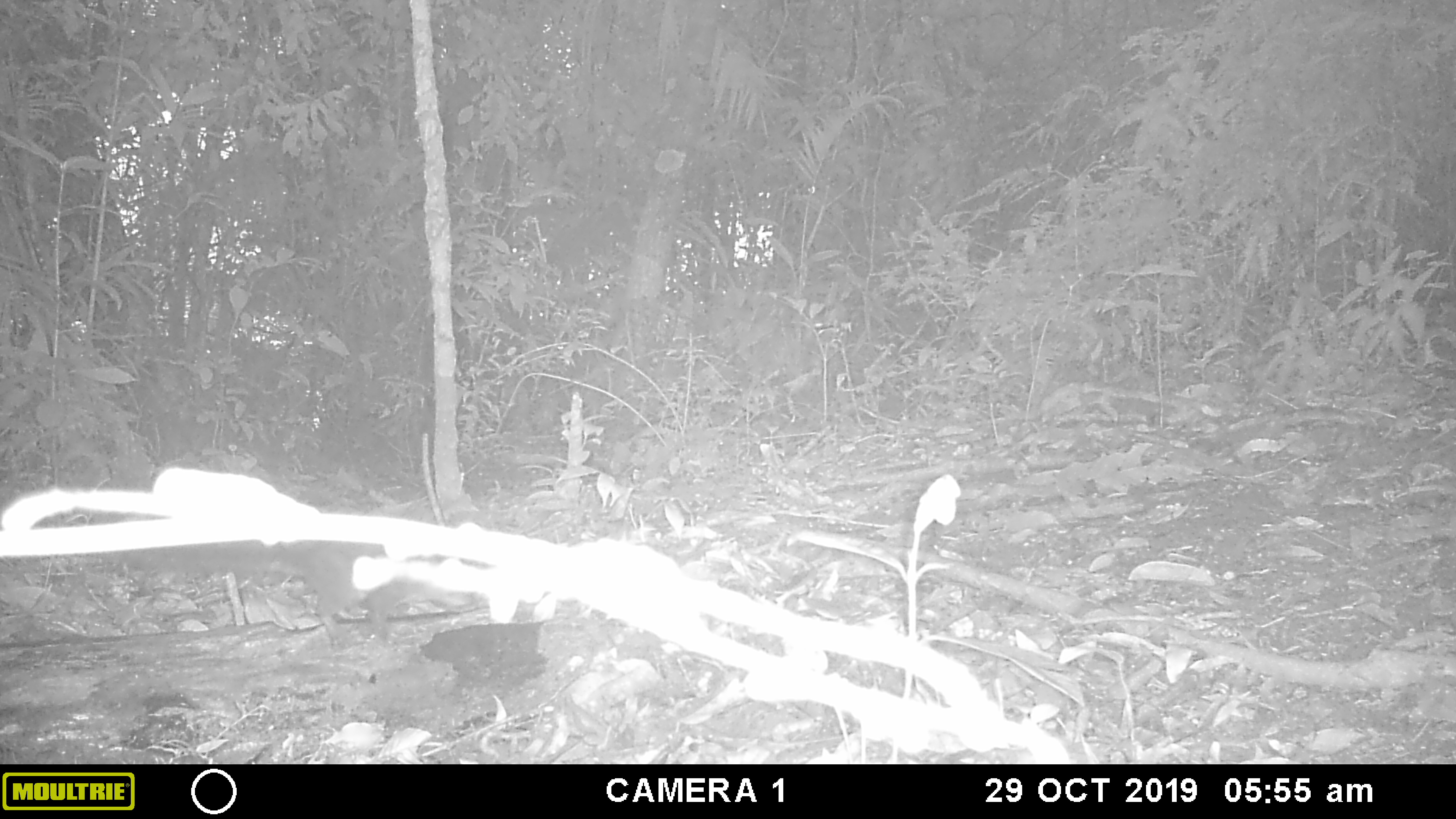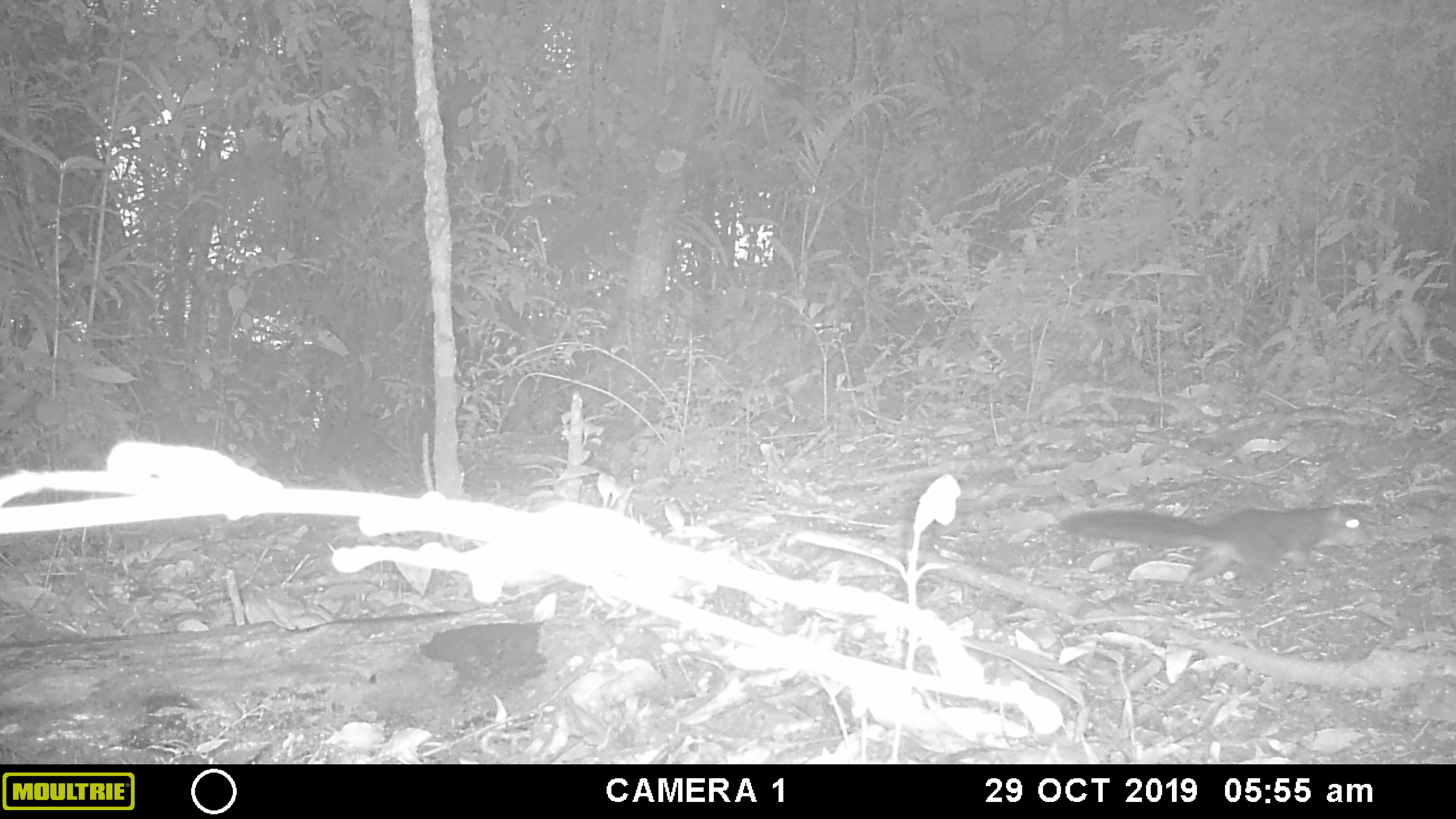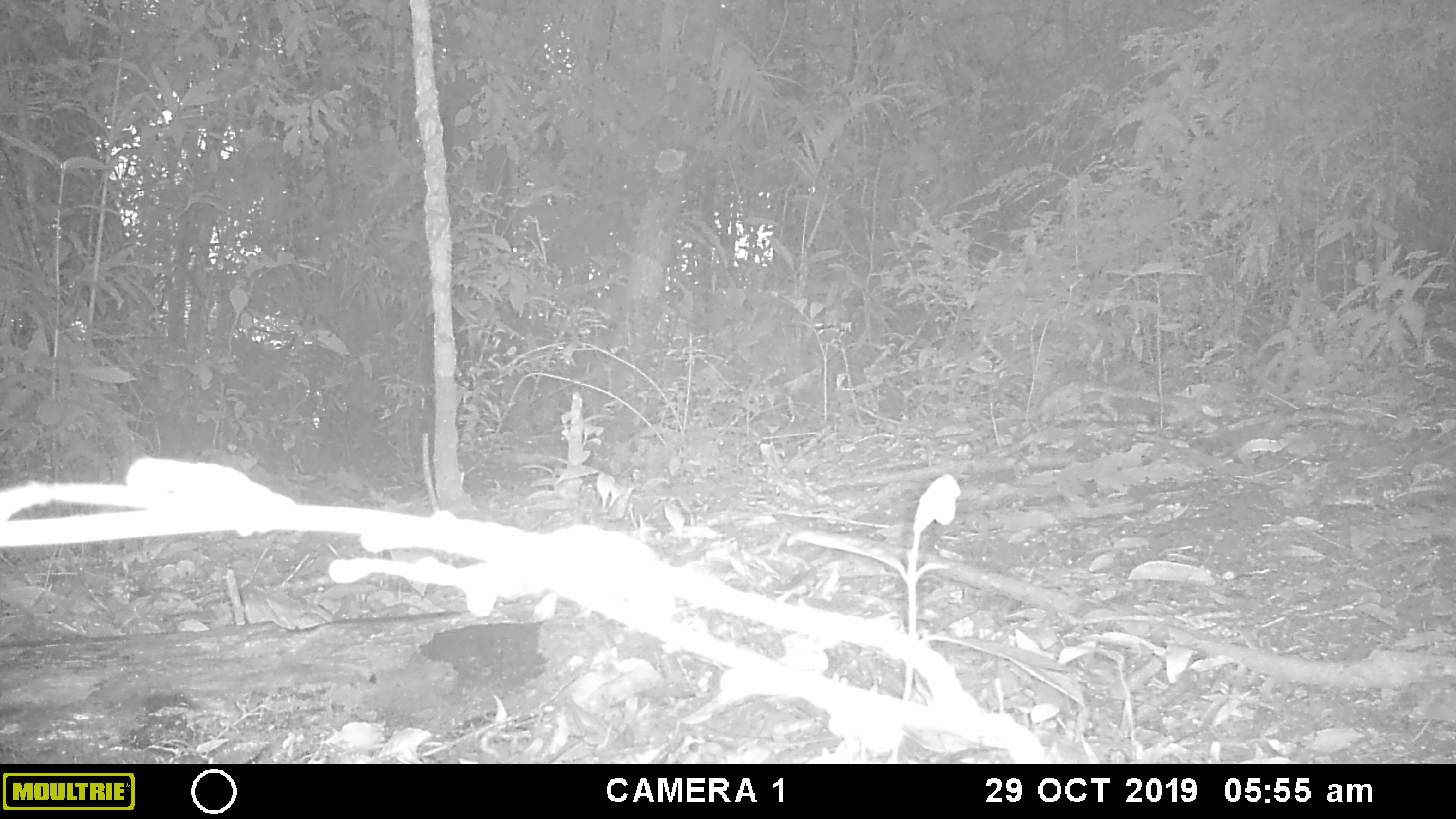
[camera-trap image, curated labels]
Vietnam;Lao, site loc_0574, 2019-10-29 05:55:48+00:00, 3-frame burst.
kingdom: Animalia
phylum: Chordata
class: Mammalia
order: Rodentia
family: Sciuridae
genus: Dremomys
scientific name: Dremomys rufigenis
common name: red-cheeked squirrel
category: red cheeked squirrel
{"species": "red cheeked squirrel (red-cheeked squirrel) (Dremomys rufigenis)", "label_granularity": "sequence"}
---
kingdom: Animalia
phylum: Chordata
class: Mammalia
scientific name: Mammalia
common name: mammal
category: unidentified small mammal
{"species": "unidentified small mammal (mammal) (Mammalia)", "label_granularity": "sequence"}